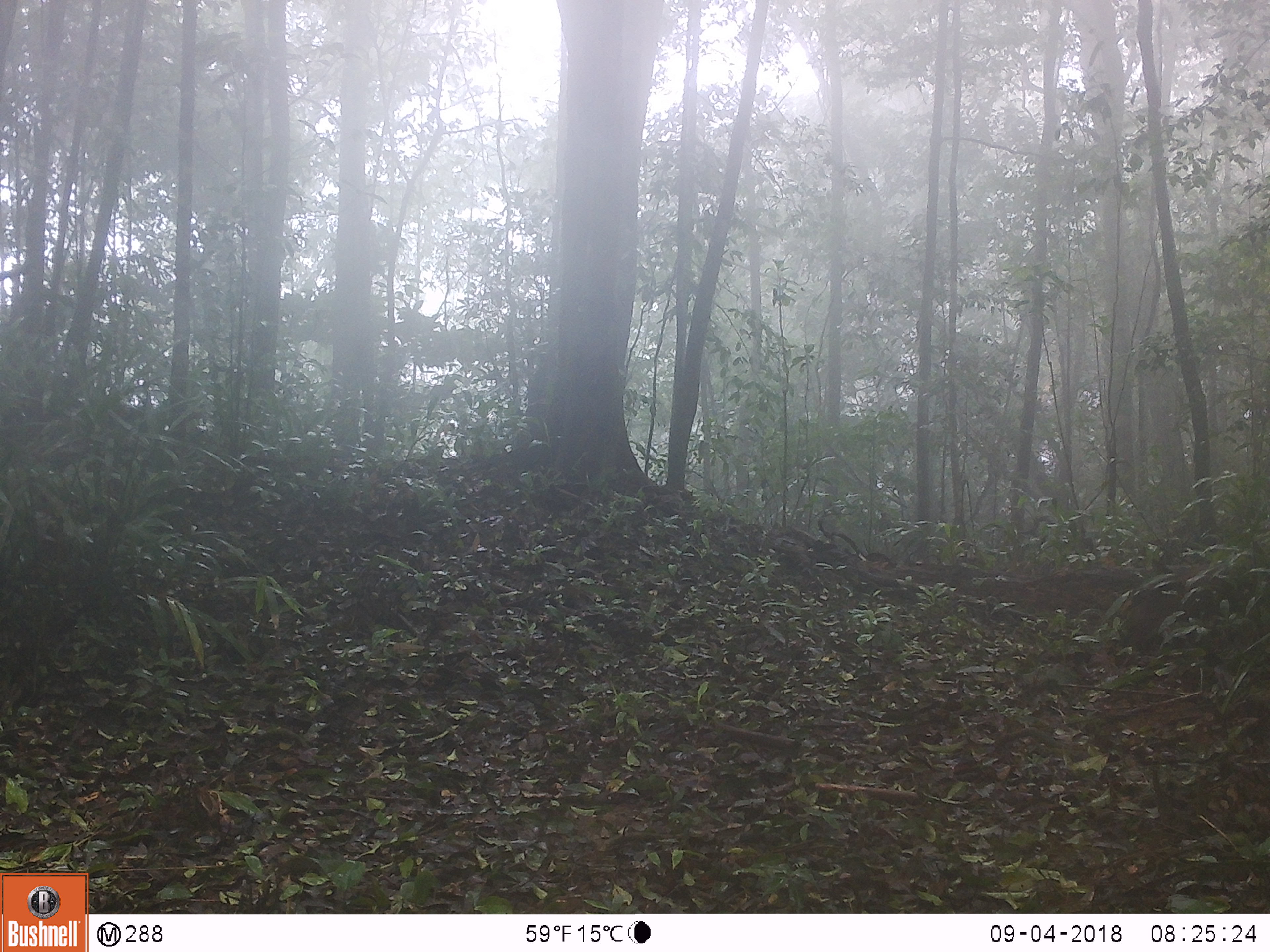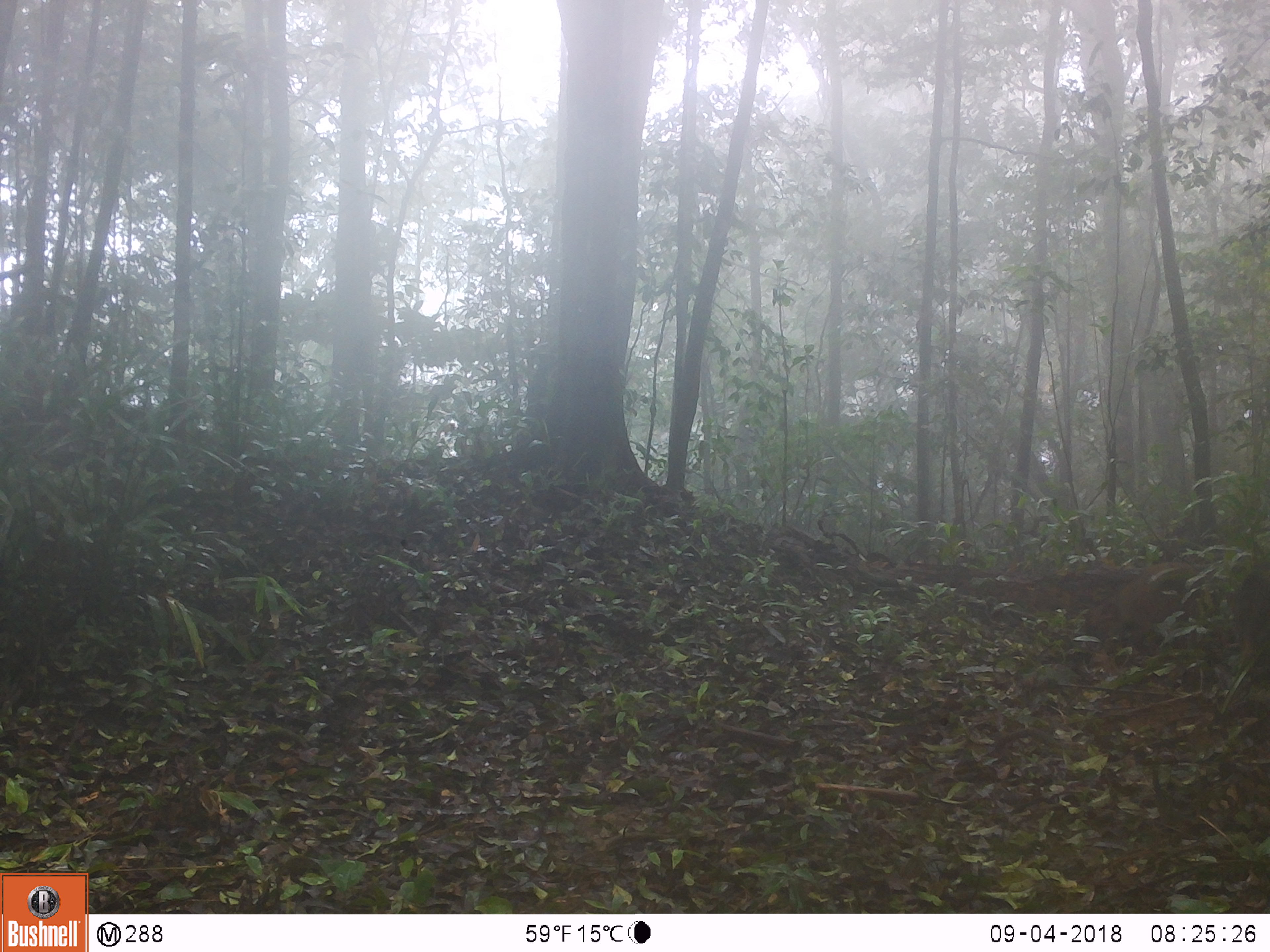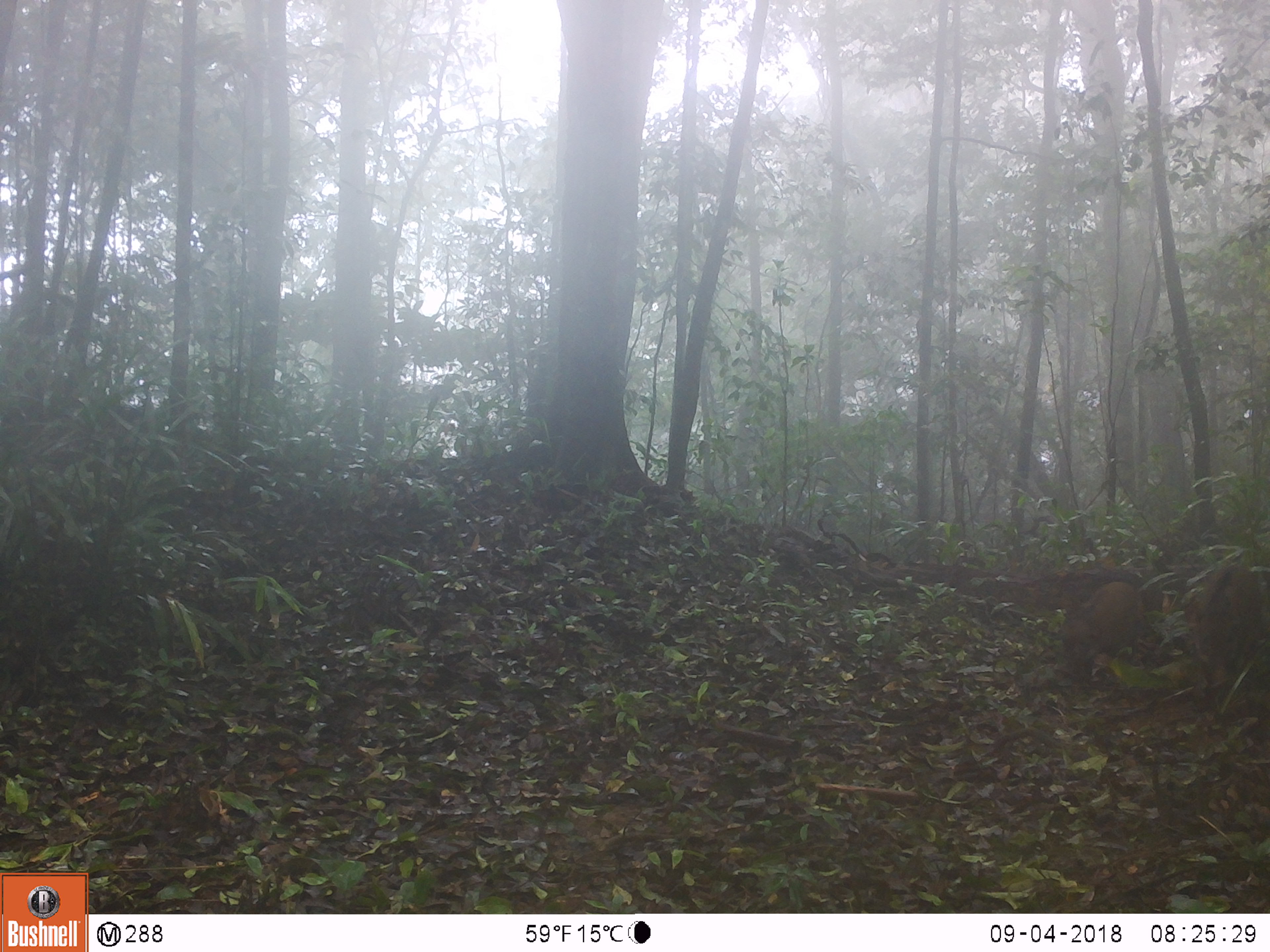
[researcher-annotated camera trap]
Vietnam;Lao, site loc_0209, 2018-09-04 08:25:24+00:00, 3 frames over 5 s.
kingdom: Animalia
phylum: Chordata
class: Mammalia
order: Artiodactyla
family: Suidae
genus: Sus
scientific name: Sus scrofa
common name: eurasian wild pig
Eurasian wild pig (Sus scrofa). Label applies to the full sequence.